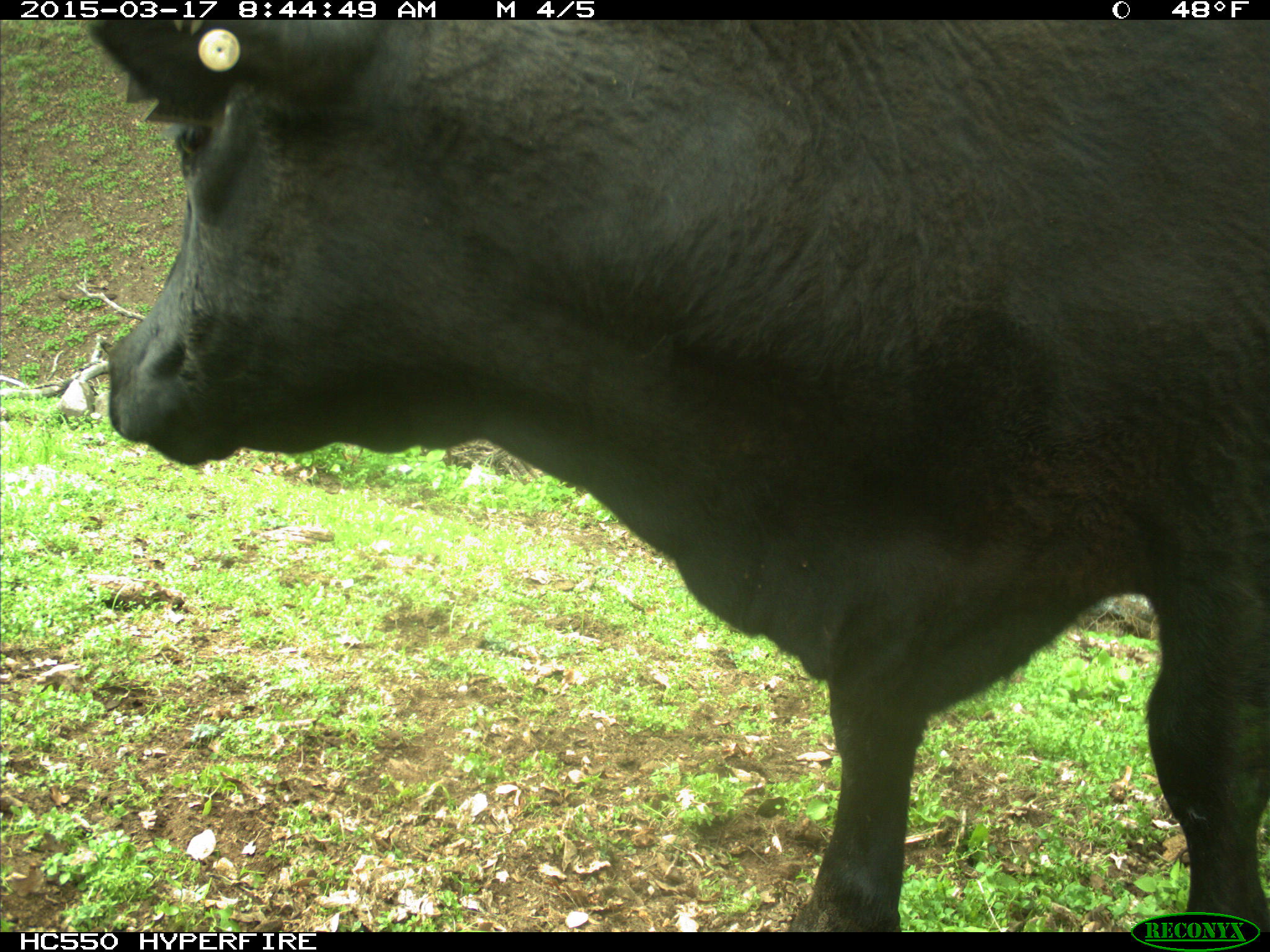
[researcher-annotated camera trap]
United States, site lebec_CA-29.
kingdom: Animalia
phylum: Chordata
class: Mammalia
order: Artiodactyla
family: Bovidae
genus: Bos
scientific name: Bos taurus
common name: domestic cow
Bos taurus (domestic cow).